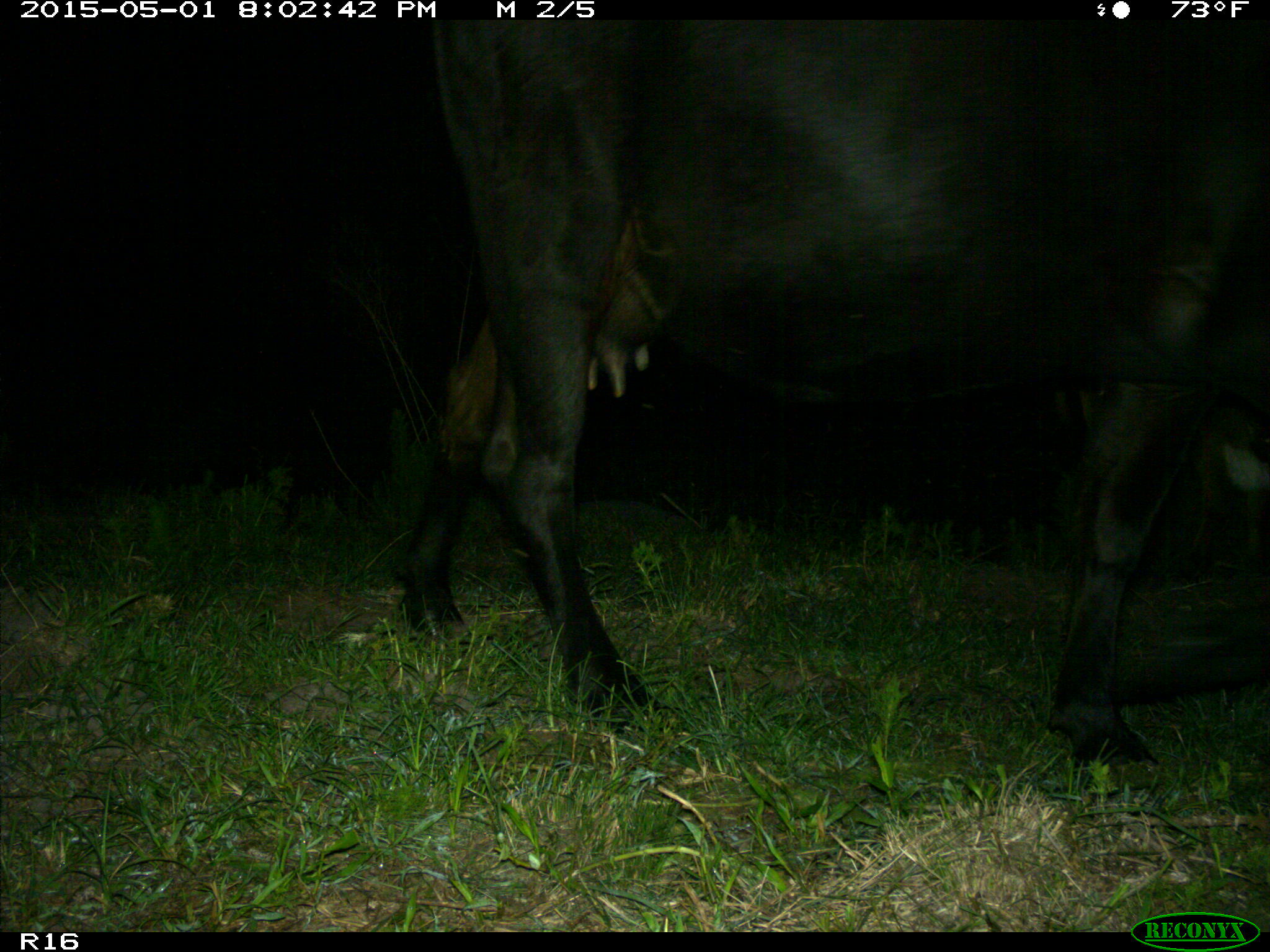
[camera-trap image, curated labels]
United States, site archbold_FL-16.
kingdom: Animalia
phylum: Chordata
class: Mammalia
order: Artiodactyla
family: Bovidae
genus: Bos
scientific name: Bos taurus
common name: domestic cow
Bos taurus (domestic cow).